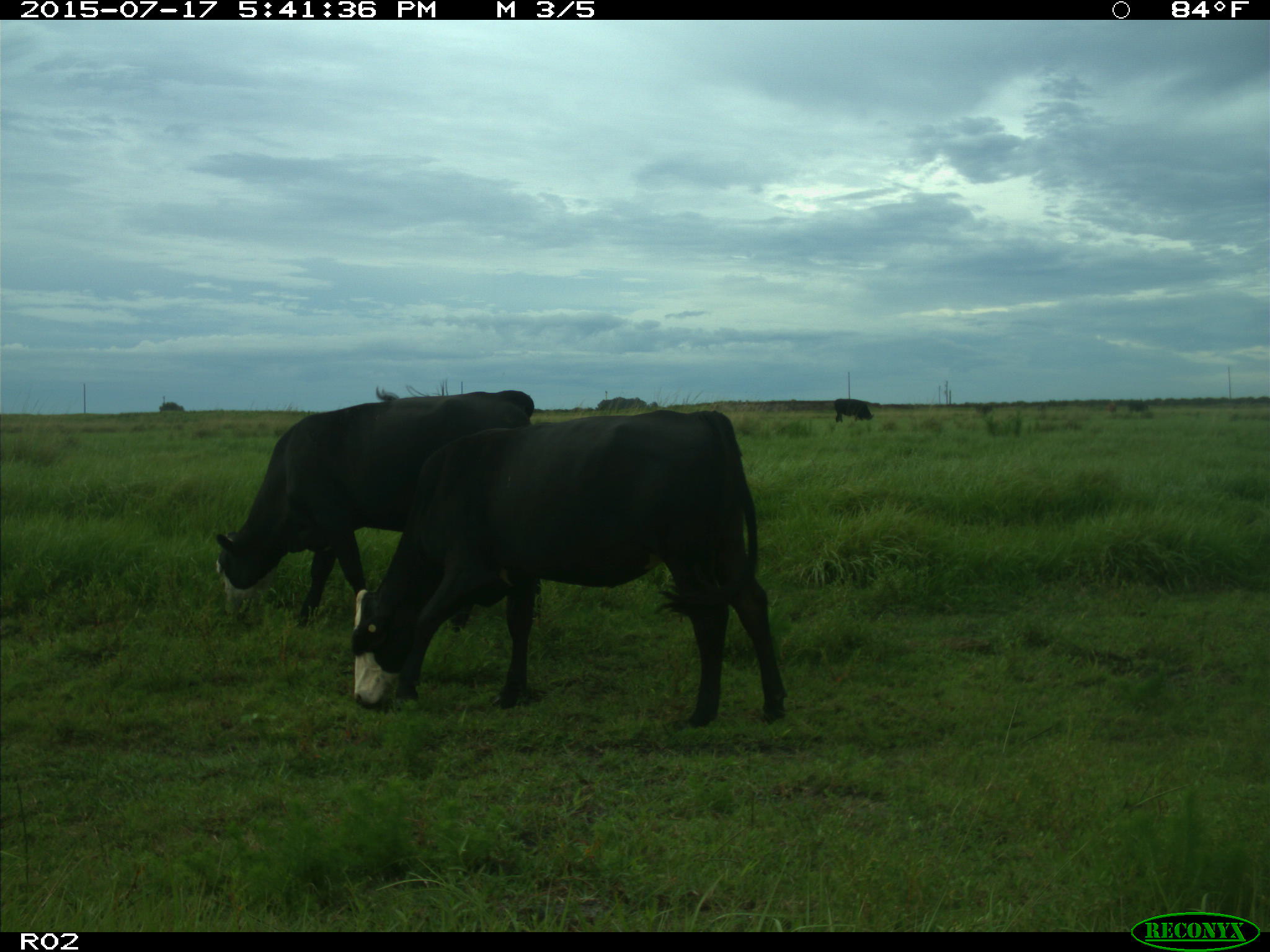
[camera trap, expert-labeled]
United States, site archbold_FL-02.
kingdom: Animalia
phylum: Chordata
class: Mammalia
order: Artiodactyla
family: Bovidae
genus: Bos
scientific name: Bos taurus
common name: domestic cow